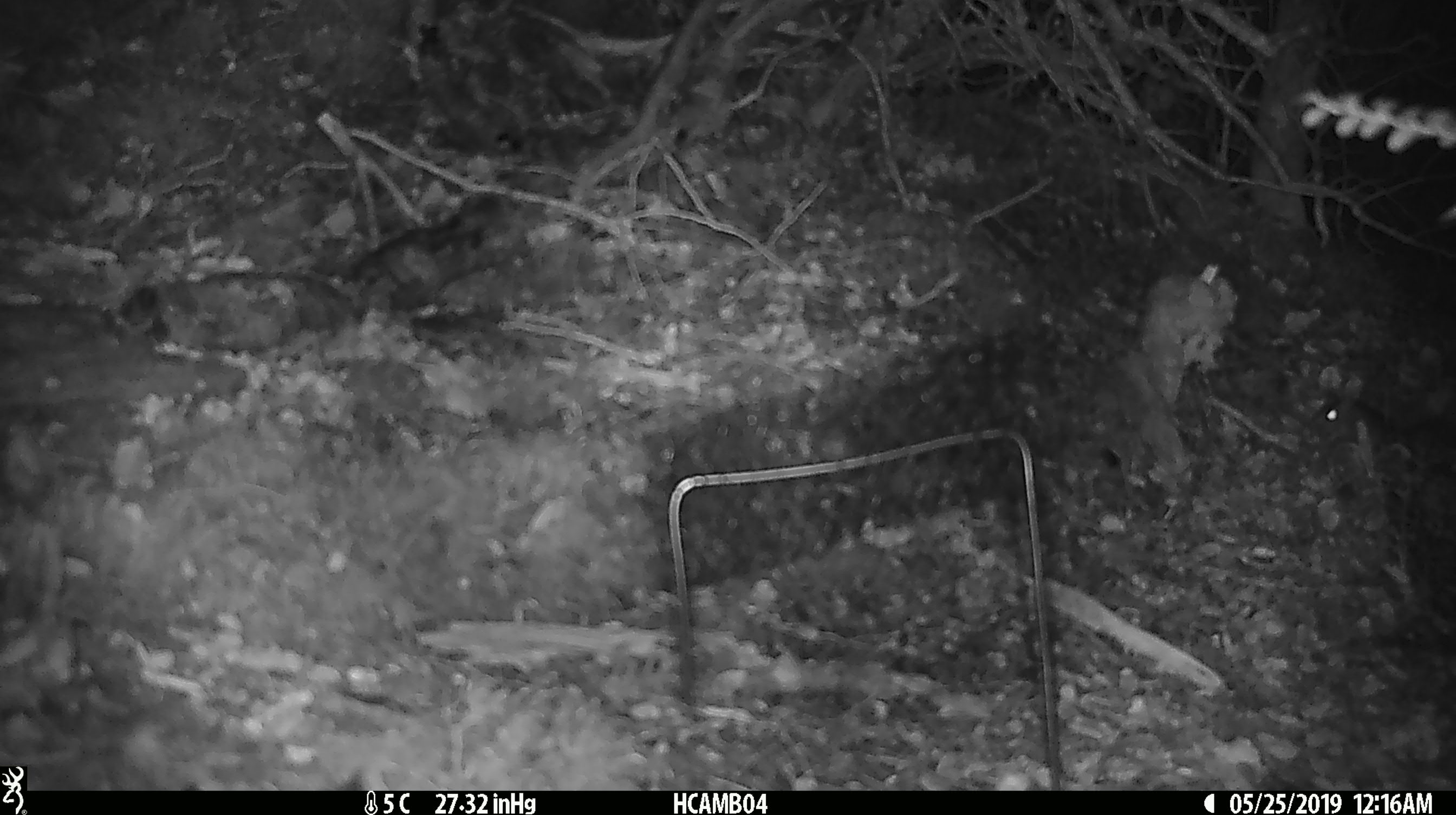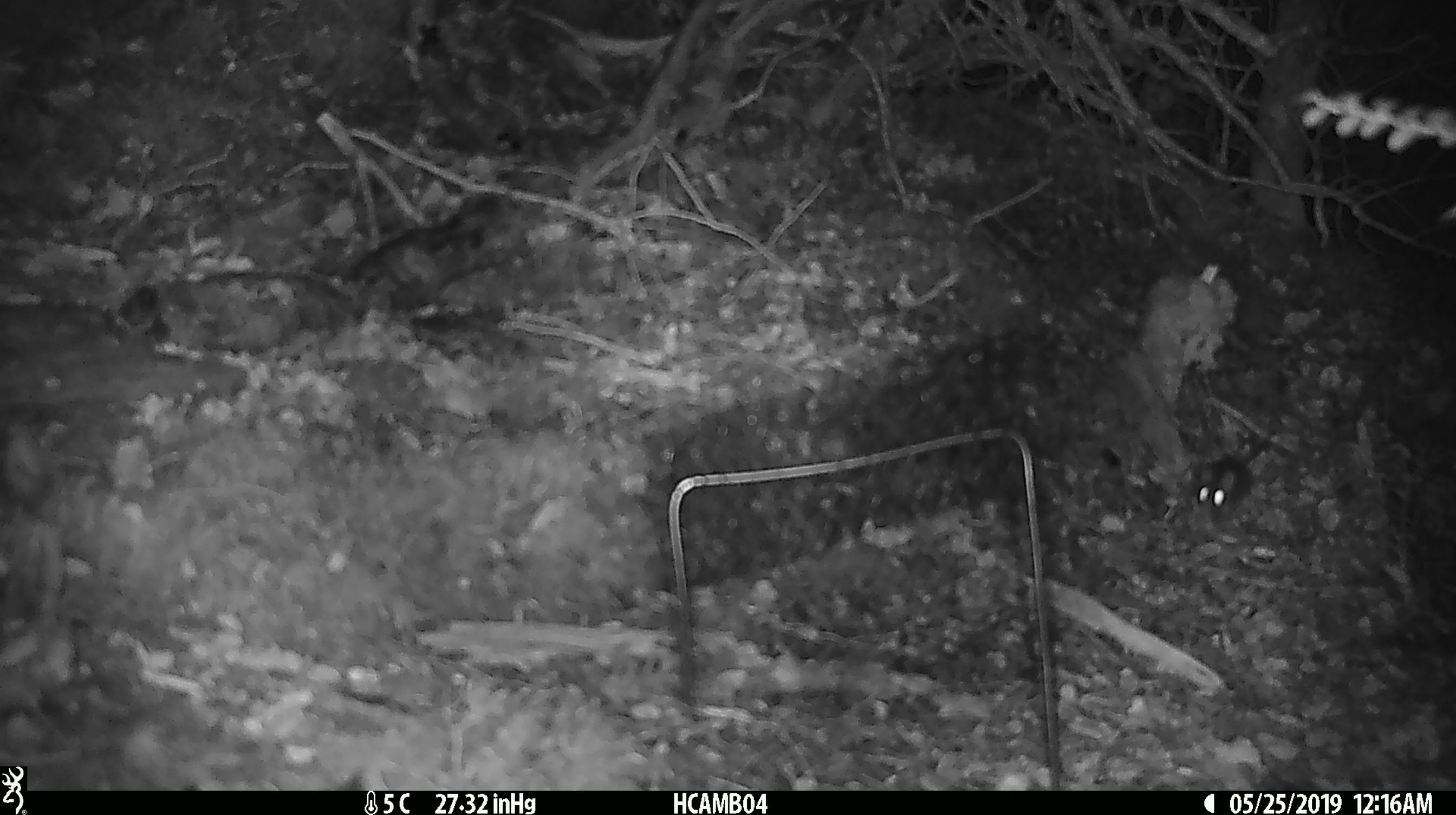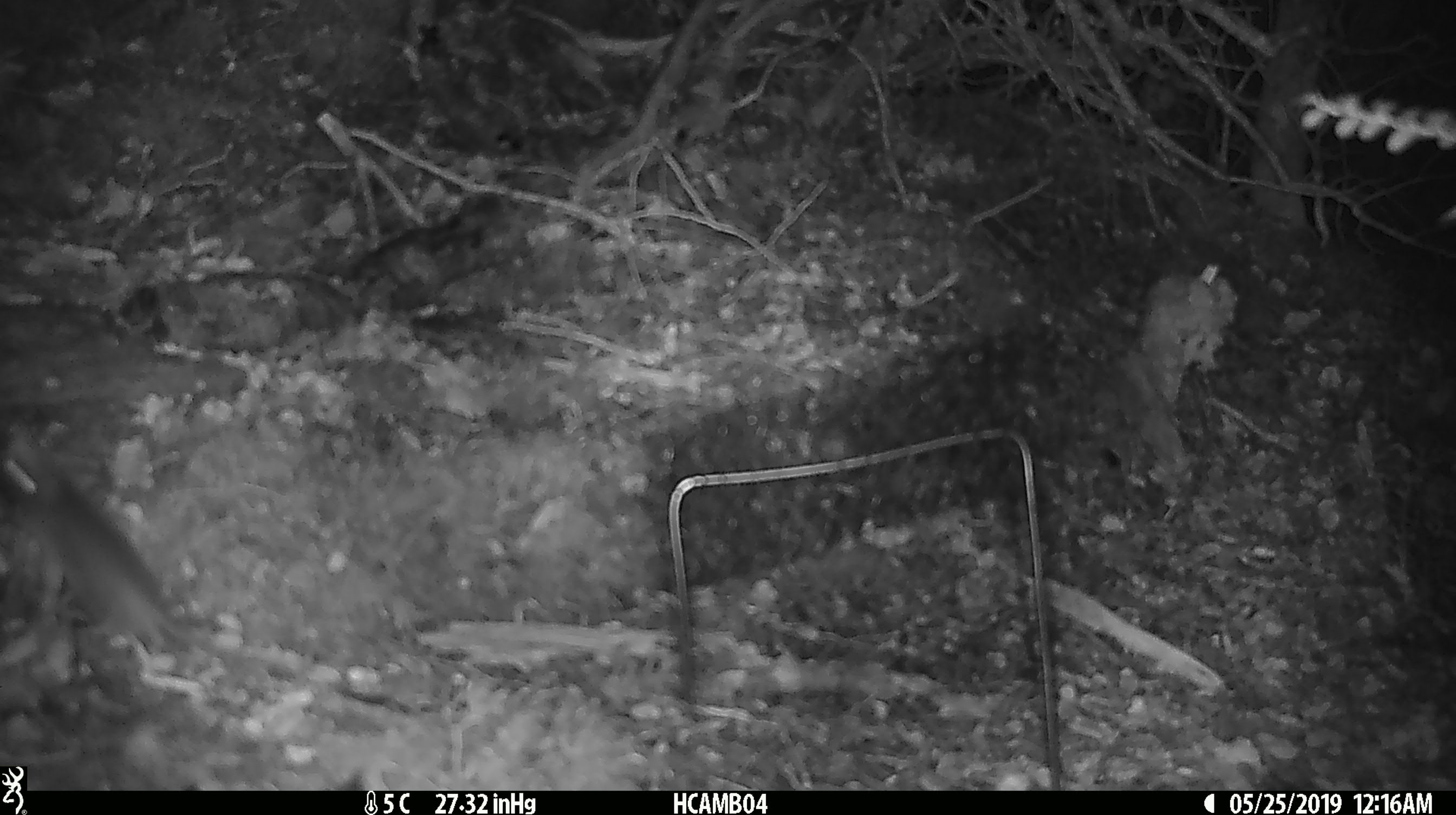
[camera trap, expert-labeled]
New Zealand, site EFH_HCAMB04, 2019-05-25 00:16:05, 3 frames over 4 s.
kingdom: Animalia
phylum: Chordata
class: Mammalia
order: Rodentia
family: Muridae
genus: Mus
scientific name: Mus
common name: mouse